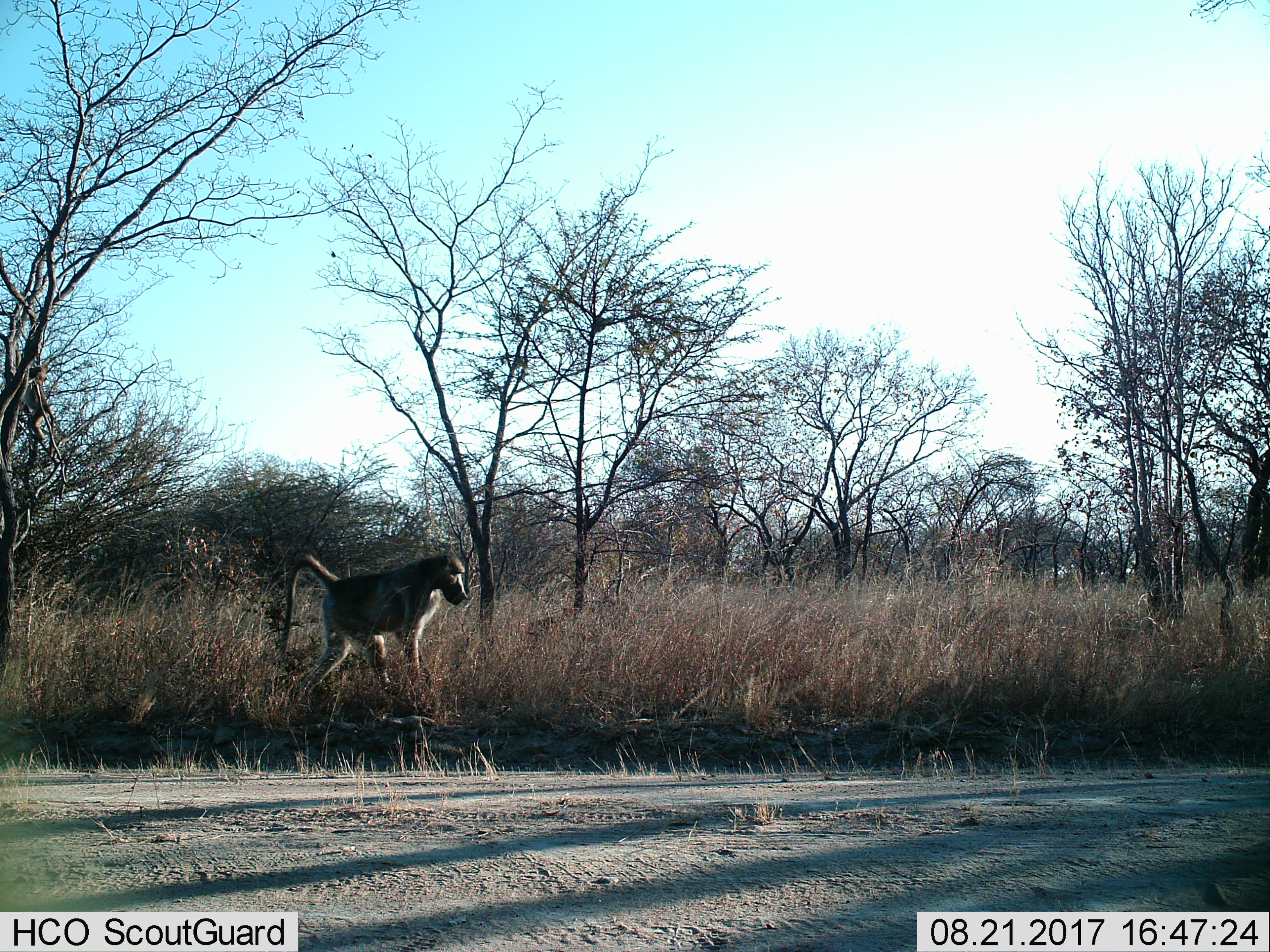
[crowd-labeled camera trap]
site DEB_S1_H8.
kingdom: Animalia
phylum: Chordata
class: Mammalia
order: Primates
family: Cercopithecidae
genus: Papio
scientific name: Papio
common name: baboon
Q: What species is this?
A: Baboon (Papio).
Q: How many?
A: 1.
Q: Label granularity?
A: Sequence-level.